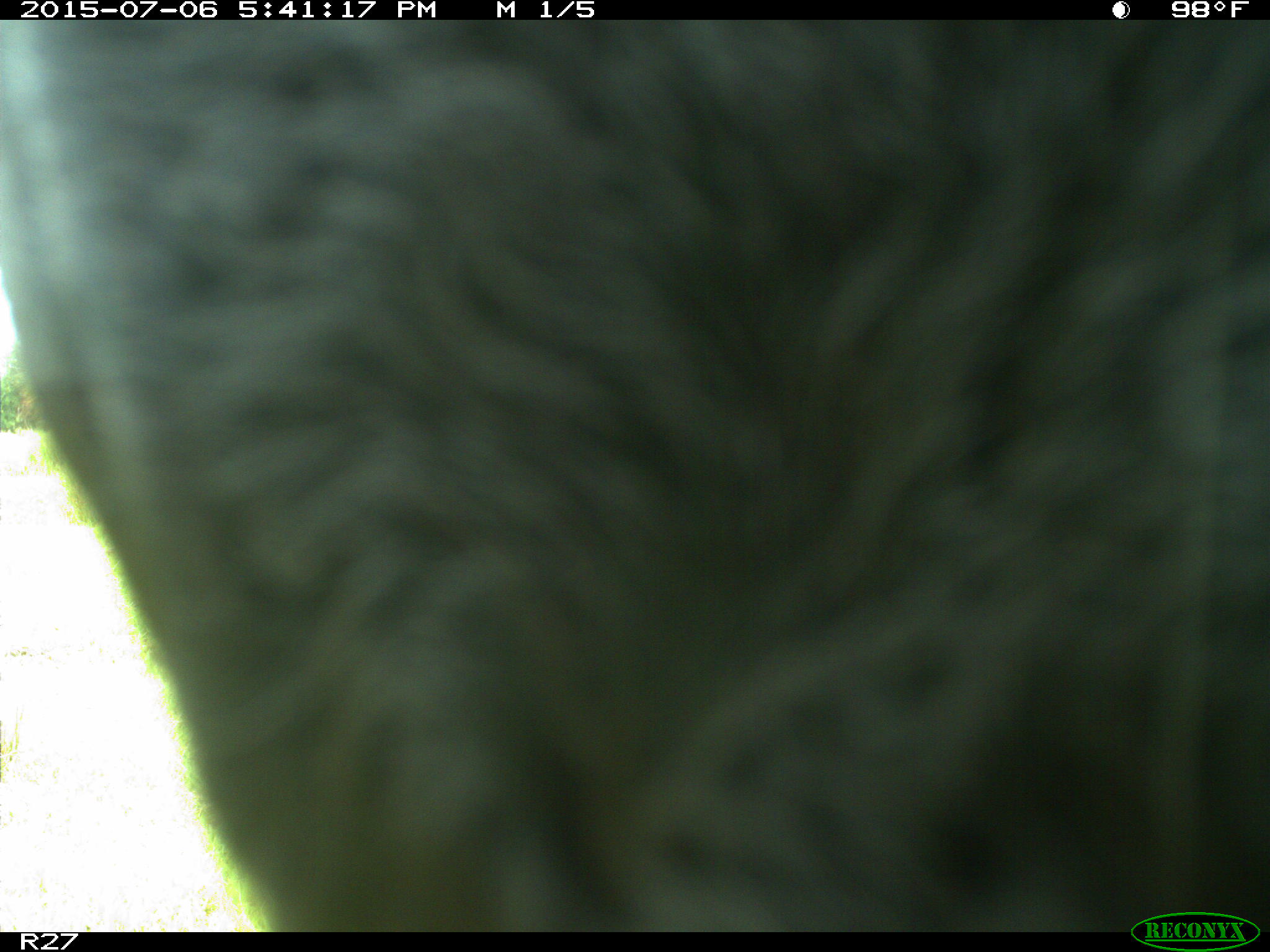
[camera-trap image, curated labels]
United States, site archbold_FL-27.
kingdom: Animalia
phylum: Chordata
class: Mammalia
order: Artiodactyla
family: Bovidae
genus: Bos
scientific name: Bos taurus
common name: domestic cow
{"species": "Bos taurus (domestic cow)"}